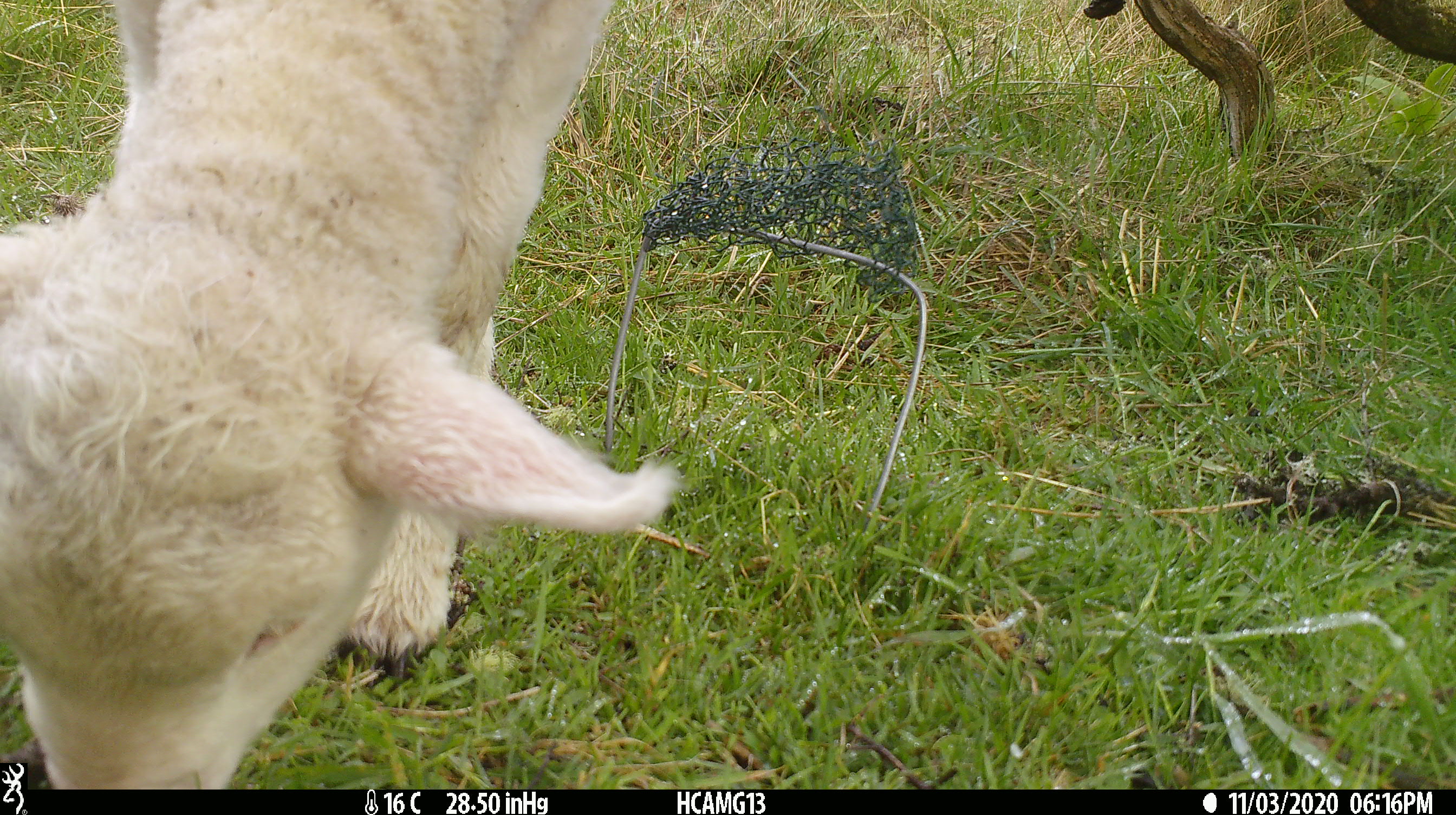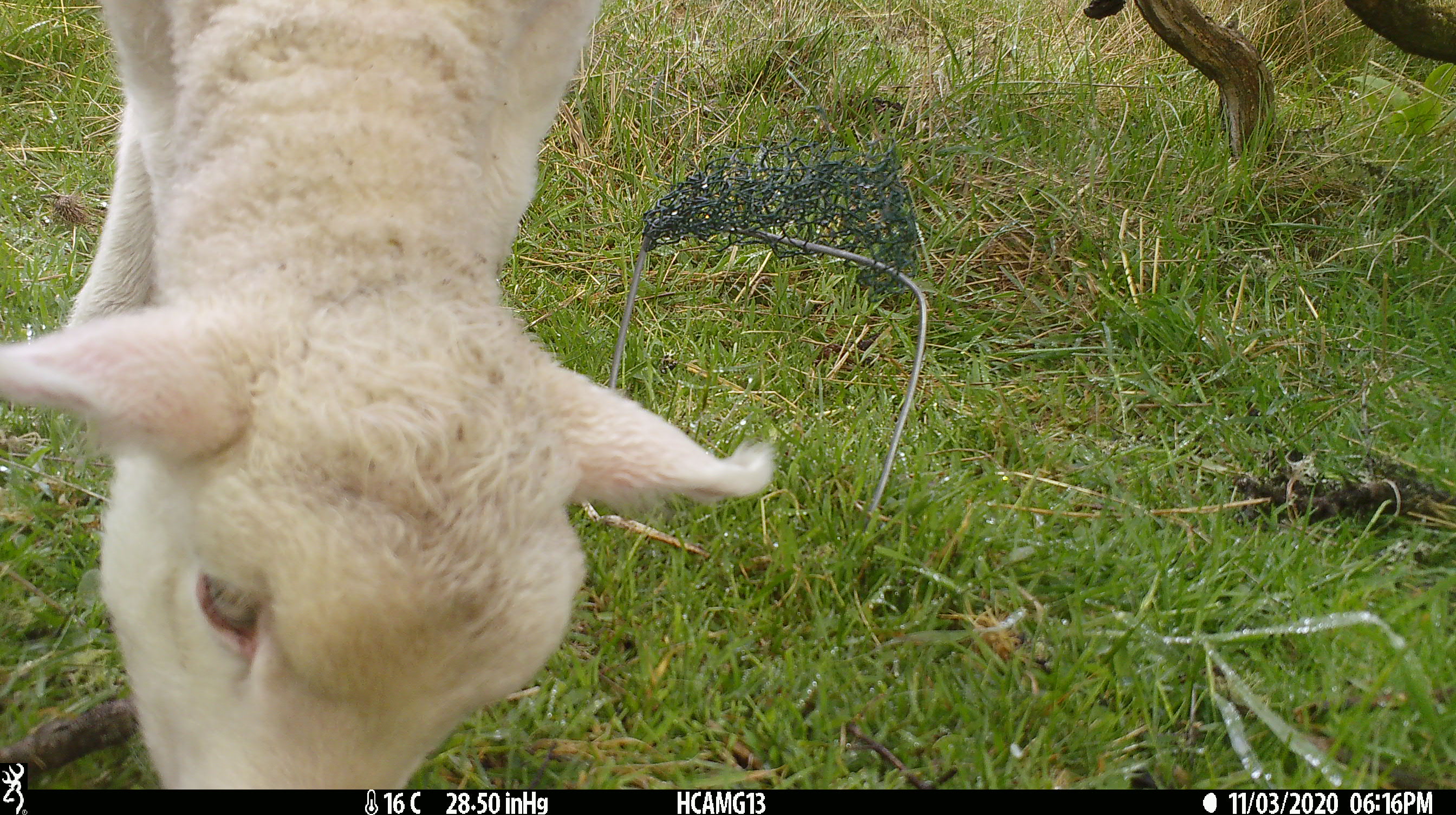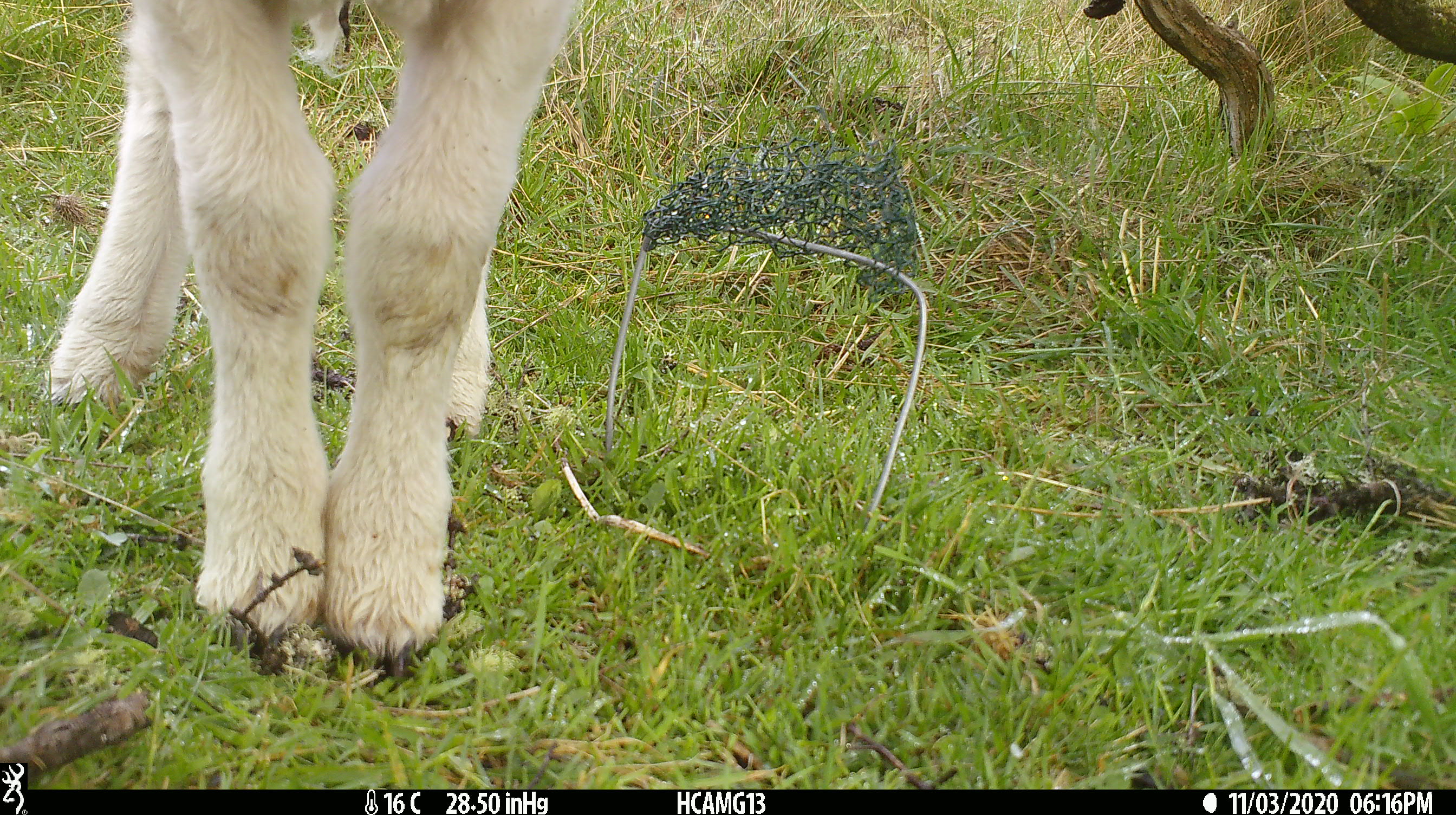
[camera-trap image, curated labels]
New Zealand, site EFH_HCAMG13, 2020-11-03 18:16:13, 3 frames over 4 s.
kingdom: Animalia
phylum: Chordata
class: Mammalia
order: Artiodactyla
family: Bovidae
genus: Ovis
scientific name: Ovis aries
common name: domestic sheep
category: sheep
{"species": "sheep (domestic sheep) (Ovis aries)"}